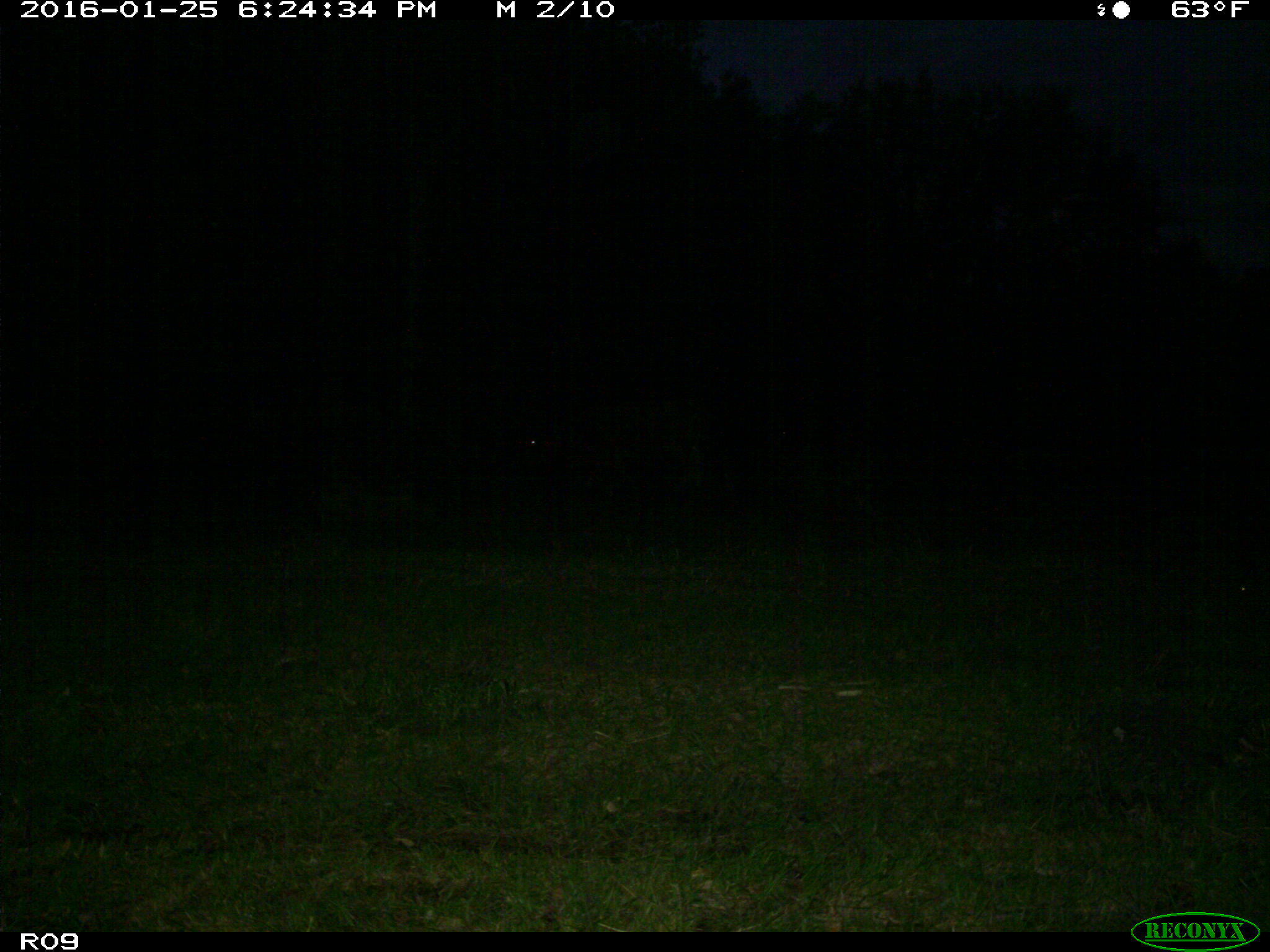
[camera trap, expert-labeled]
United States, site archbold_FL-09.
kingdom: Animalia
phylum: Chordata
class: Mammalia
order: Artiodactyla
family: Bovidae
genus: Bos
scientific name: Bos taurus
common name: domestic cow